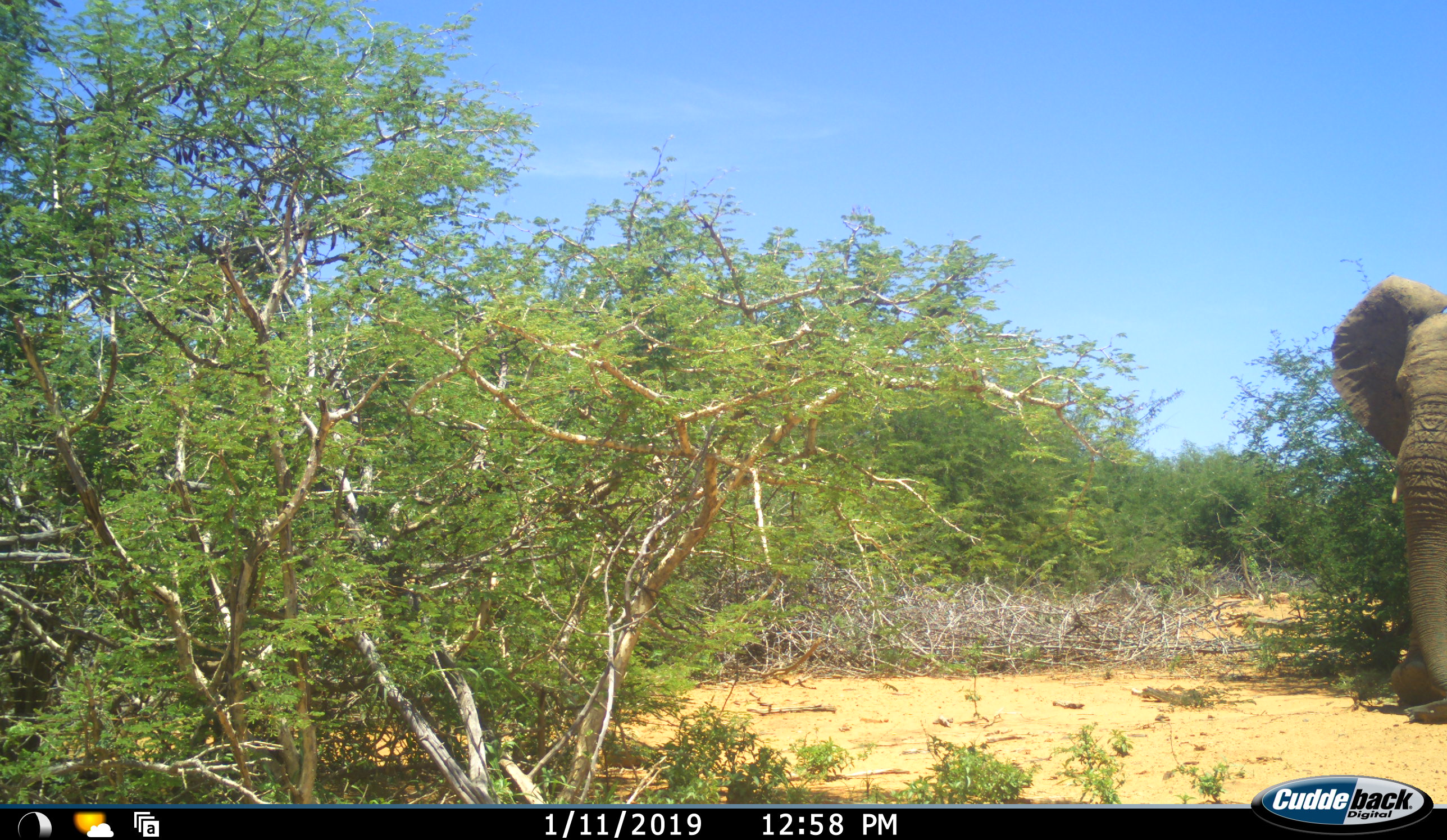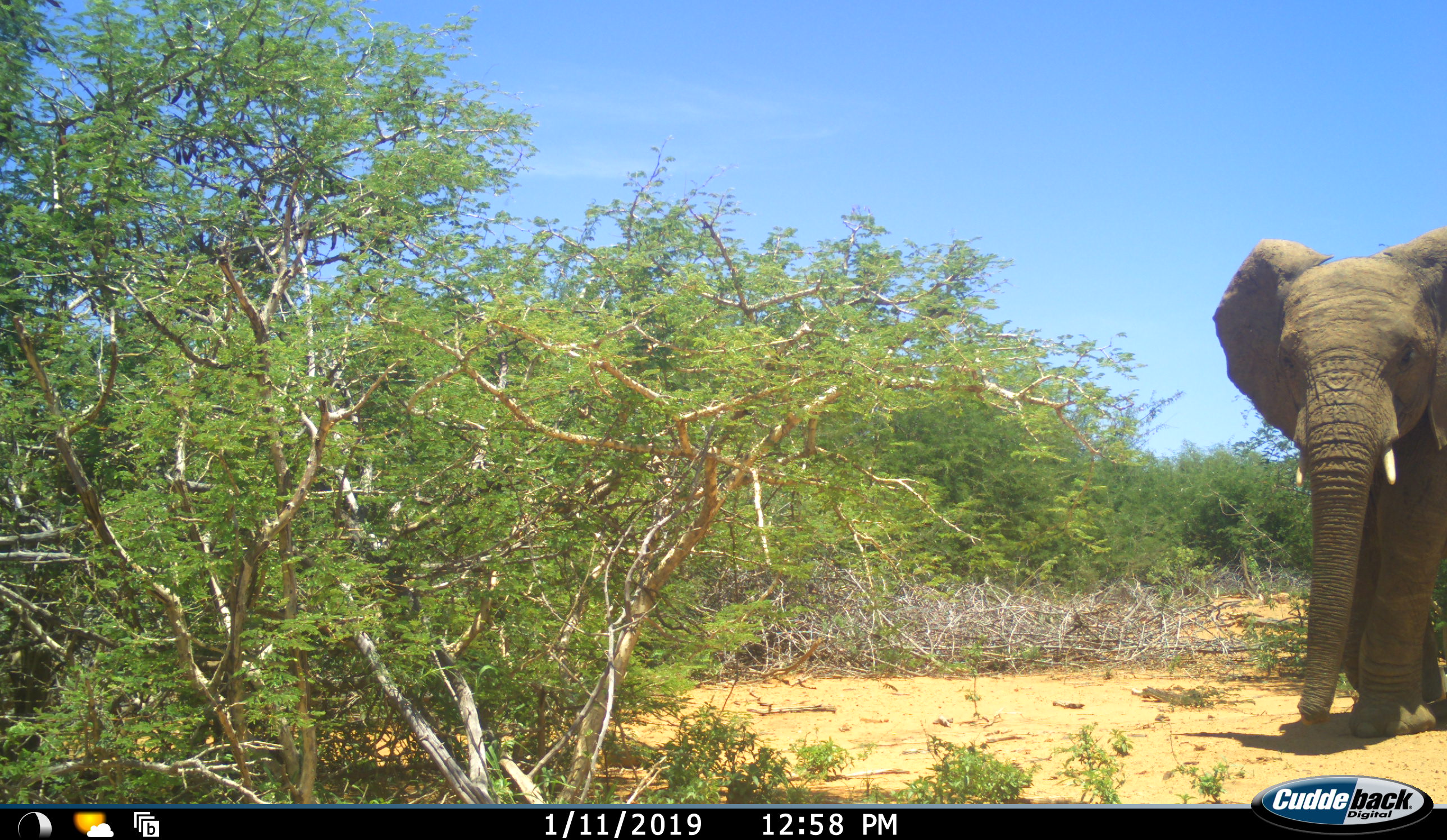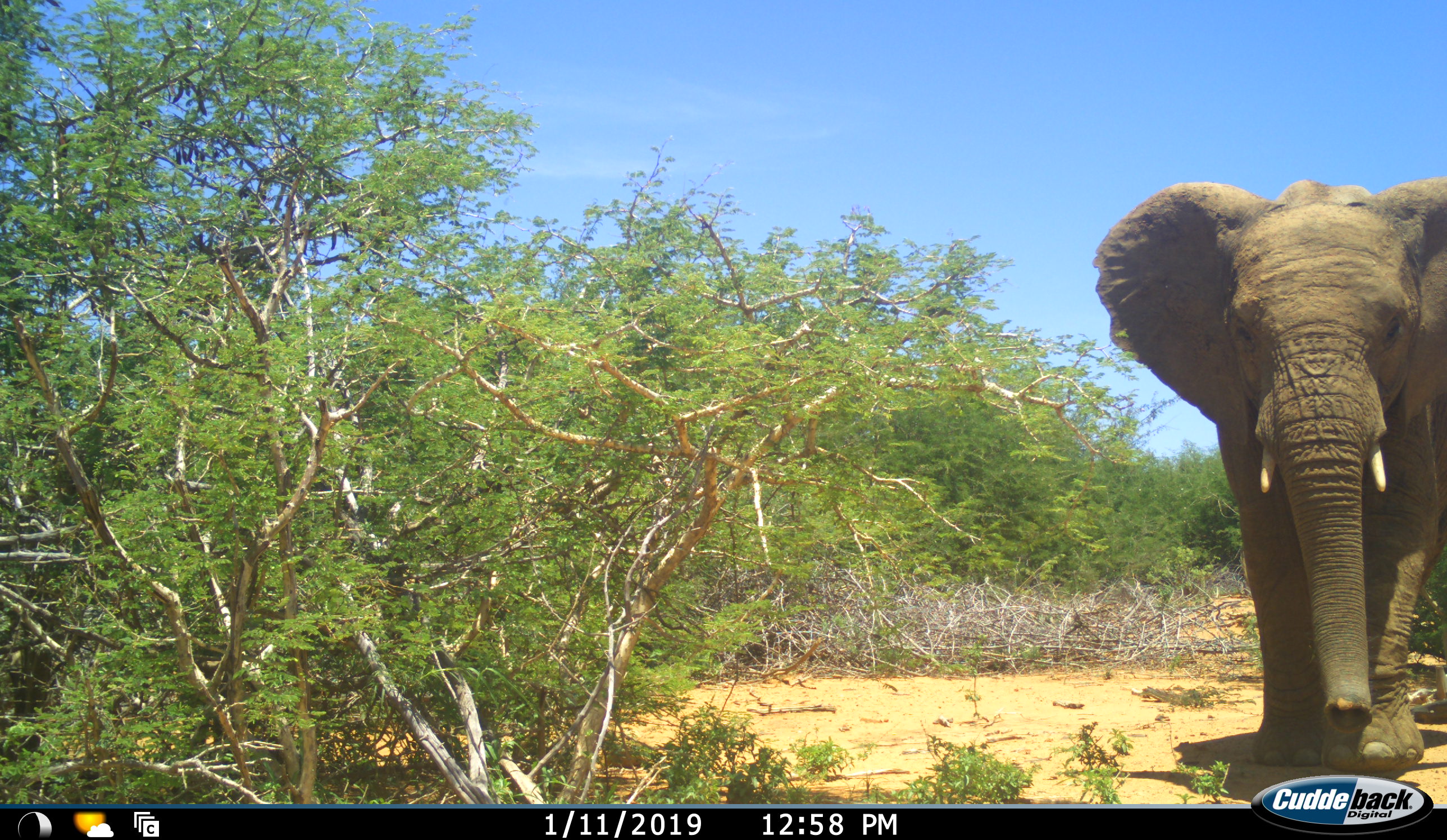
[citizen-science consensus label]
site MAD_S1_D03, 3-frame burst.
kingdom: Animalia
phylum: Chordata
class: Mammalia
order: Proboscidea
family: Elephantidae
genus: Loxodonta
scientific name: Loxodonta africana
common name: african bush elephant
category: elephant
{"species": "elephant (african bush elephant) (Loxodonta africana)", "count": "1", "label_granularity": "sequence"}